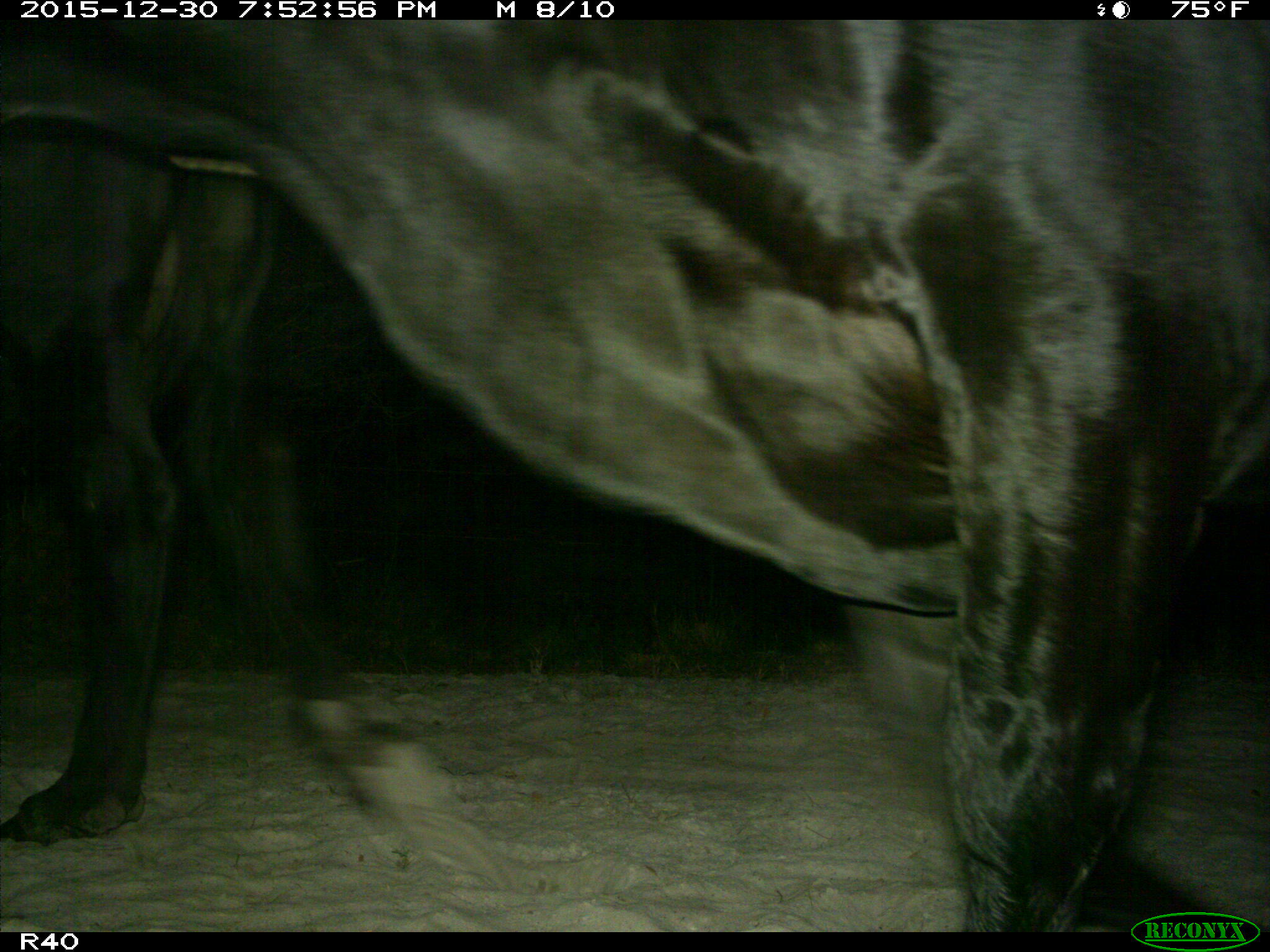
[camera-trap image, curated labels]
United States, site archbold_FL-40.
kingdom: Animalia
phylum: Chordata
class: Mammalia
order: Artiodactyla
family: Bovidae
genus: Bos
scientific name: Bos taurus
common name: domestic cow